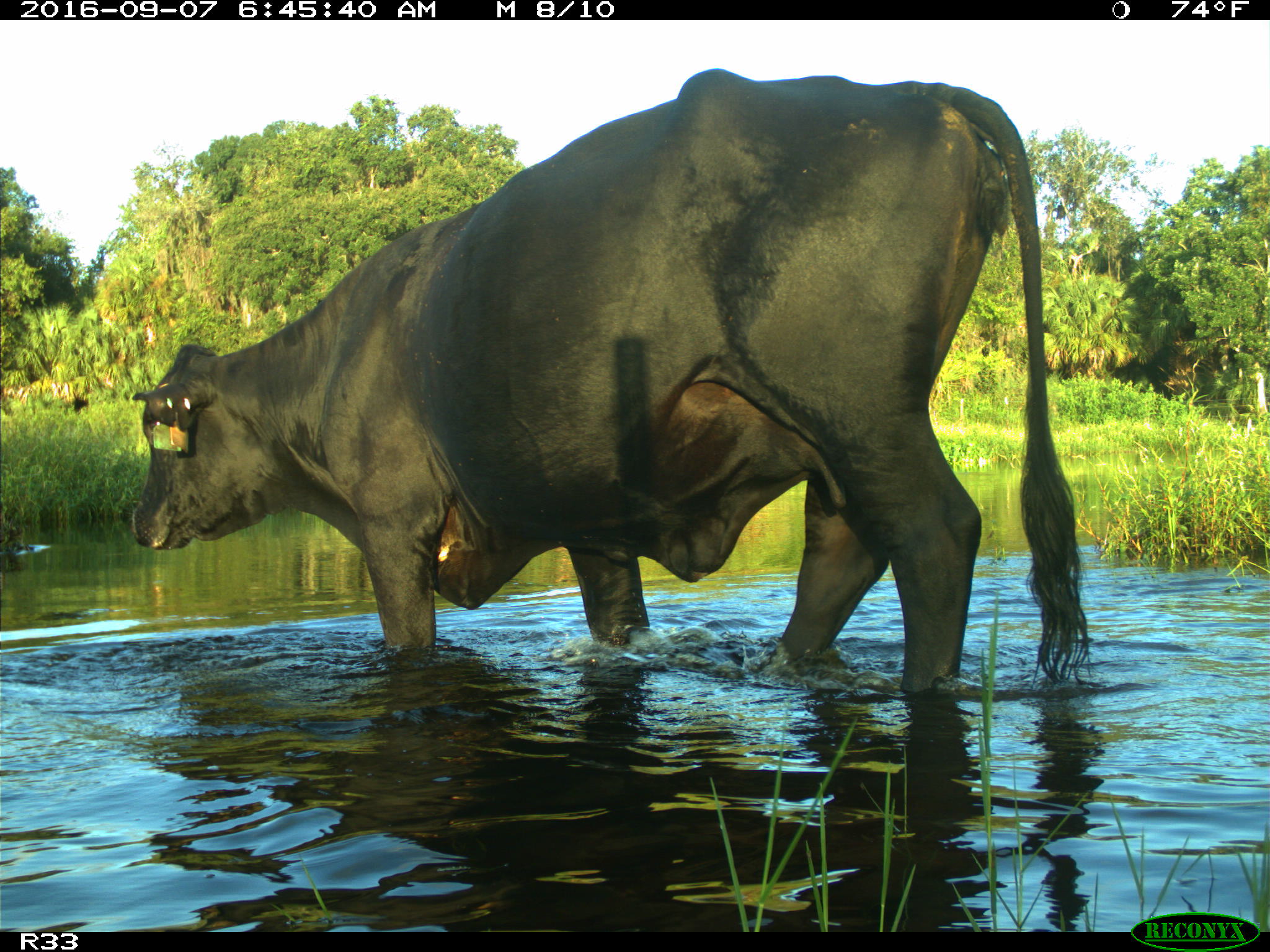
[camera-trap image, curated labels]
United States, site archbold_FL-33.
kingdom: Animalia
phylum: Chordata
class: Mammalia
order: Artiodactyla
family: Bovidae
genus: Bos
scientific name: Bos taurus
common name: domestic cow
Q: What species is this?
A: Bos taurus (domestic cow).